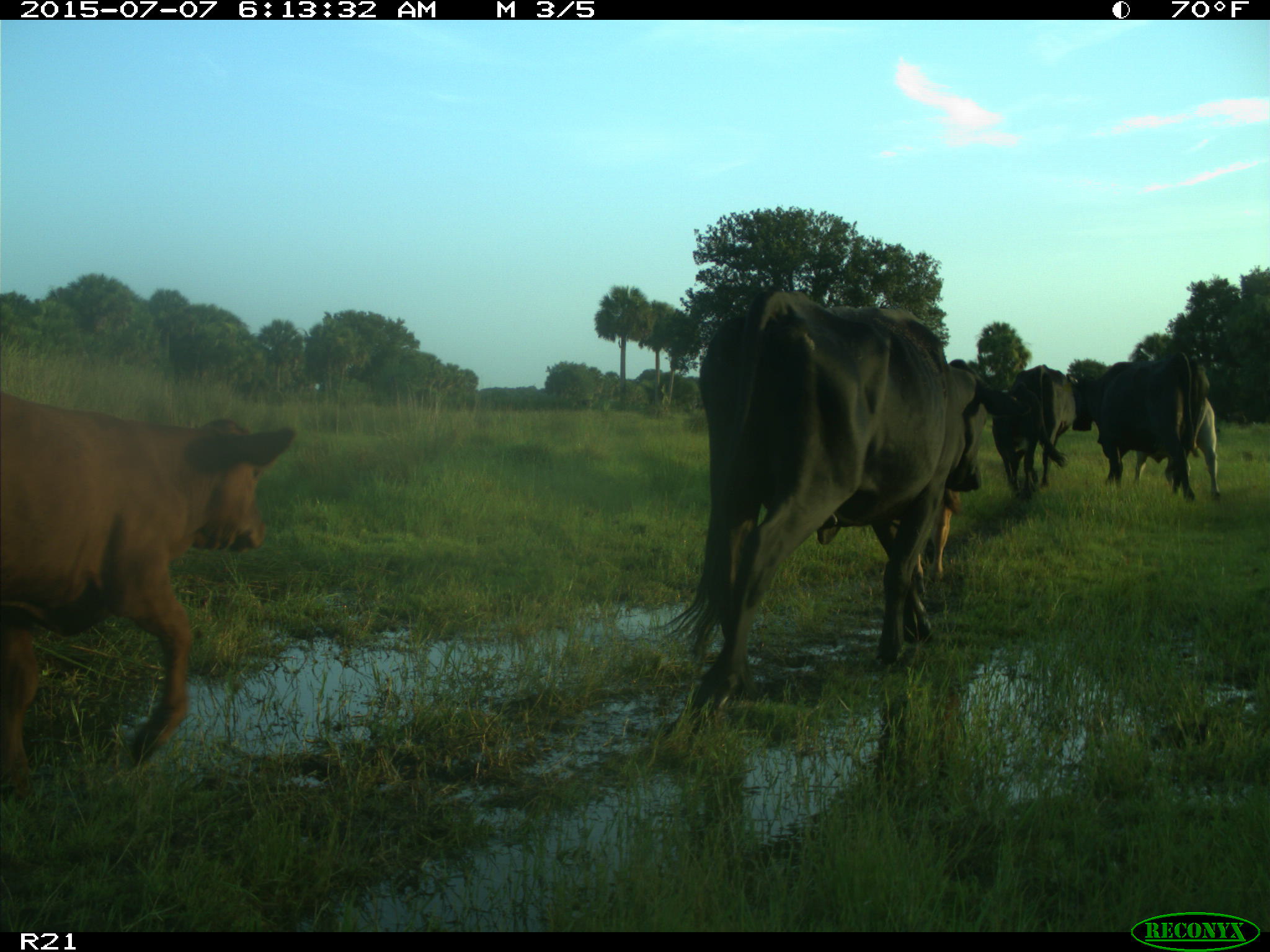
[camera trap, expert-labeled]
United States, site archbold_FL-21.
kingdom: Animalia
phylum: Chordata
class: Mammalia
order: Artiodactyla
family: Bovidae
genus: Bos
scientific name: Bos taurus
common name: domestic cow